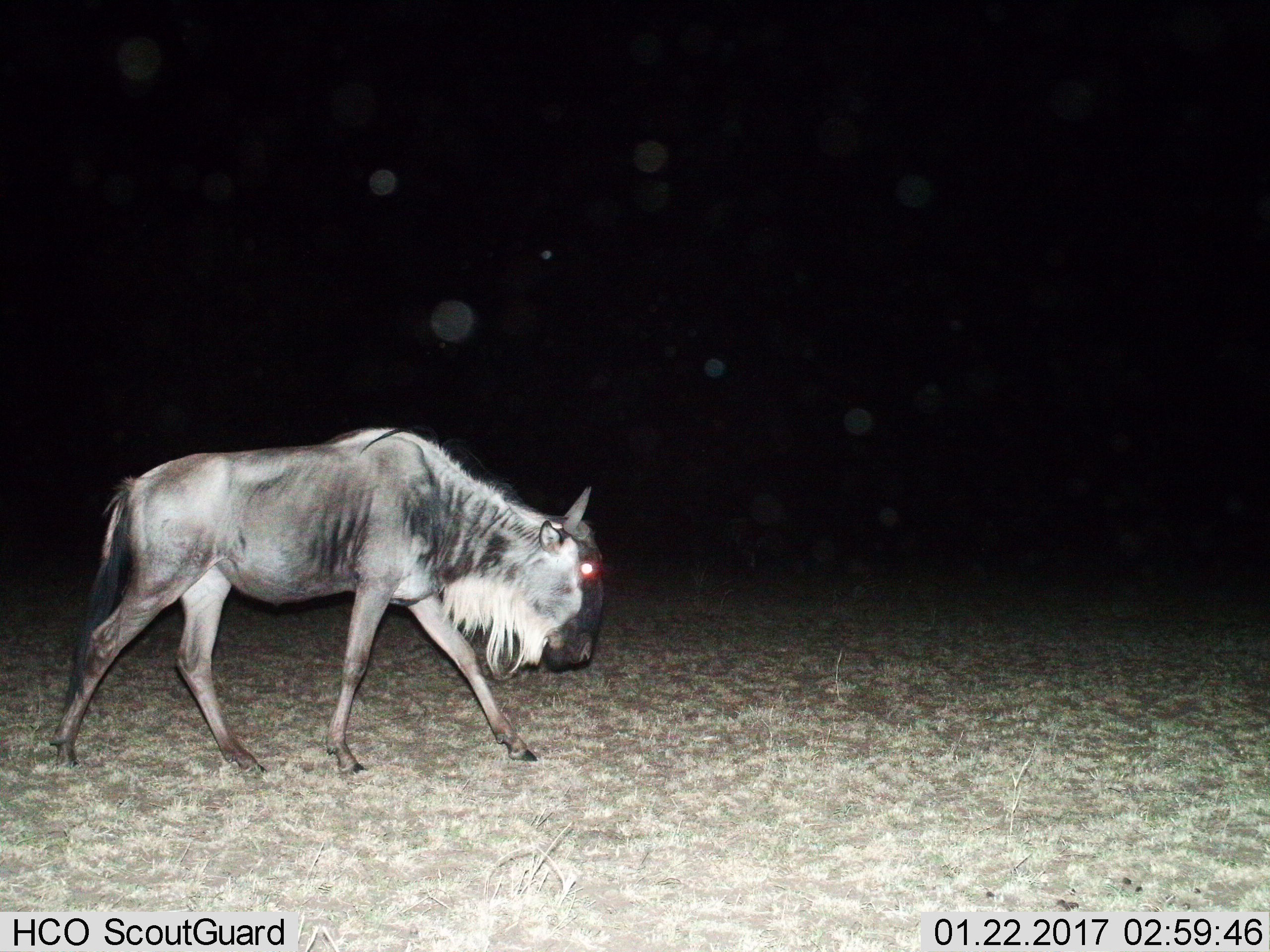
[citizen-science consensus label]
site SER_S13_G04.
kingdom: Animalia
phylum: Chordata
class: Mammalia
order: Artiodactyla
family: Bovidae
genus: Connochaetes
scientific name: Connochaetes taurinus taurinus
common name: blue wildebeest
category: wildebeestblue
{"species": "wildebeestblue (blue wildebeest) (Connochaetes taurinus taurinus)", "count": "1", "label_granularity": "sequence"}